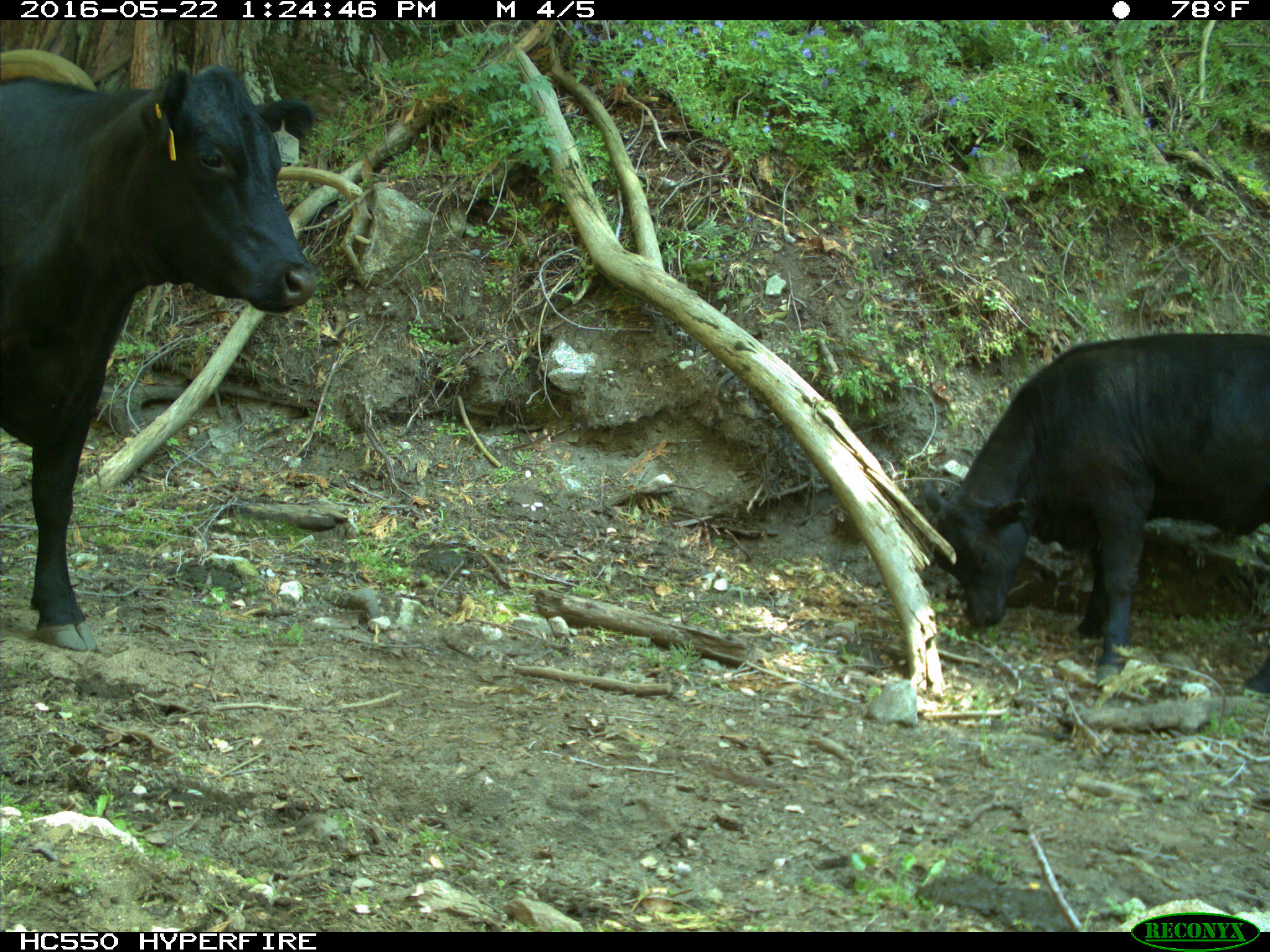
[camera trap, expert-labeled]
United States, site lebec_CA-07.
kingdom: Animalia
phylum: Chordata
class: Mammalia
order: Artiodactyla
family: Bovidae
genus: Bos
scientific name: Bos taurus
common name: domestic cow